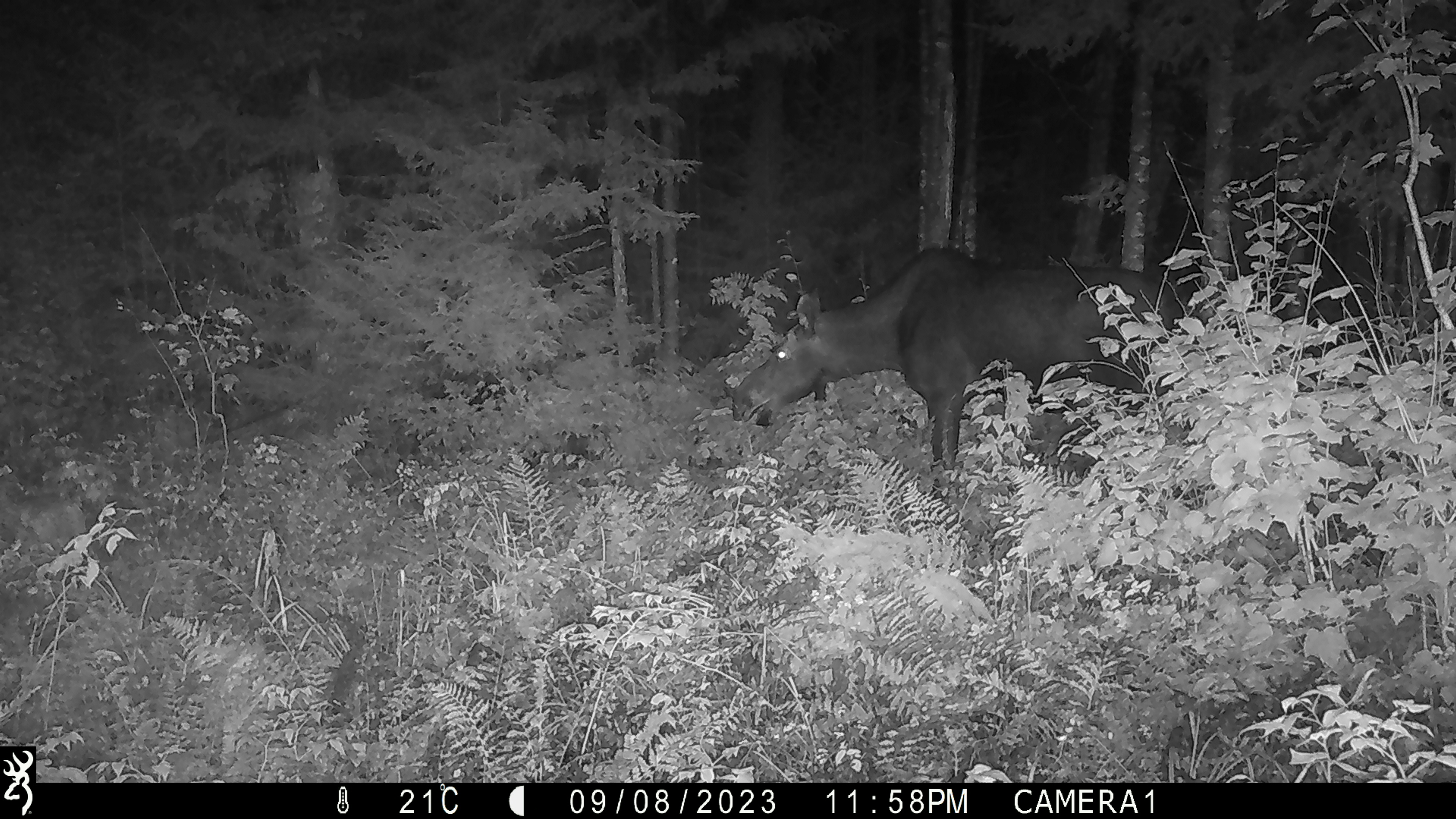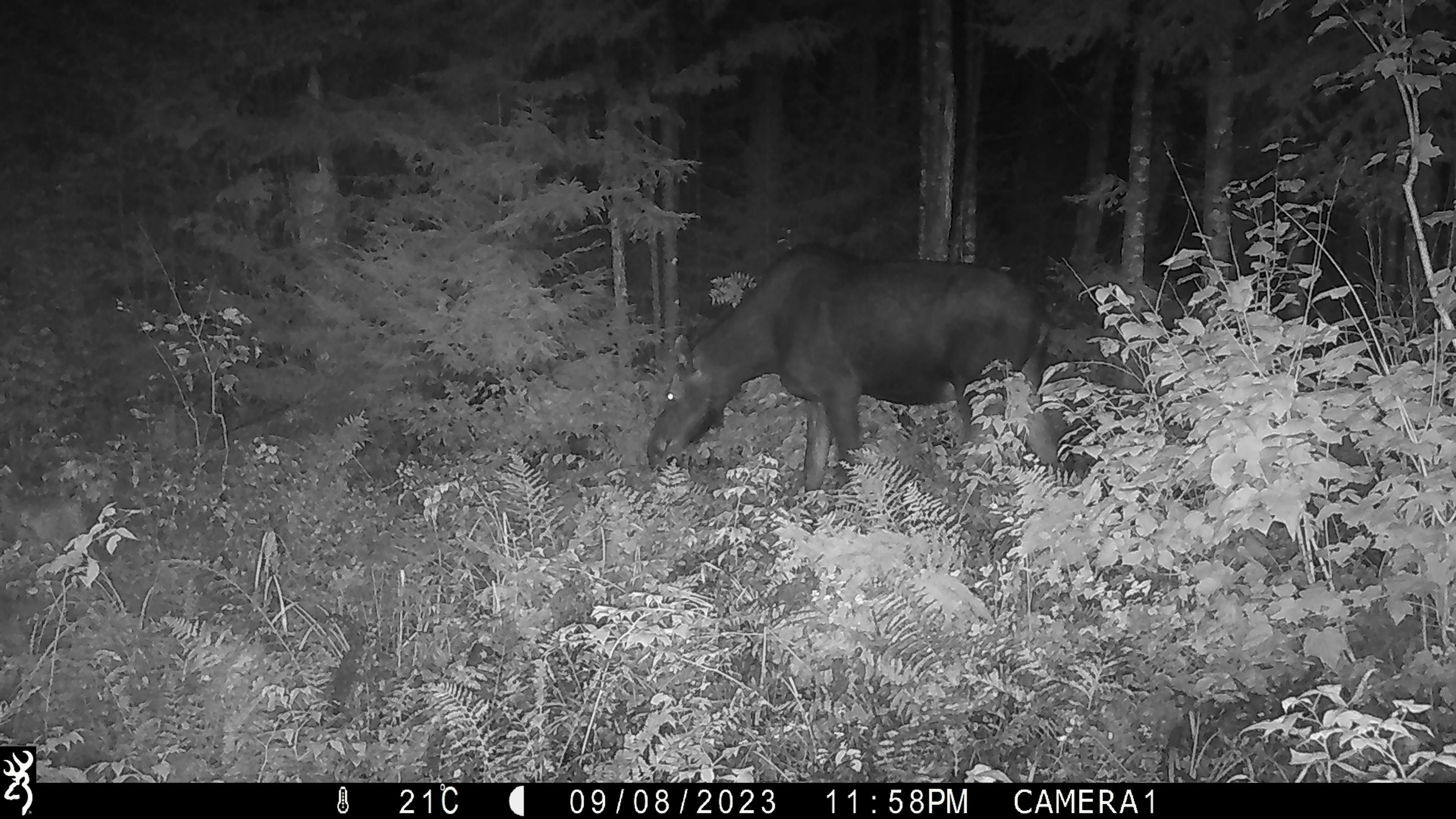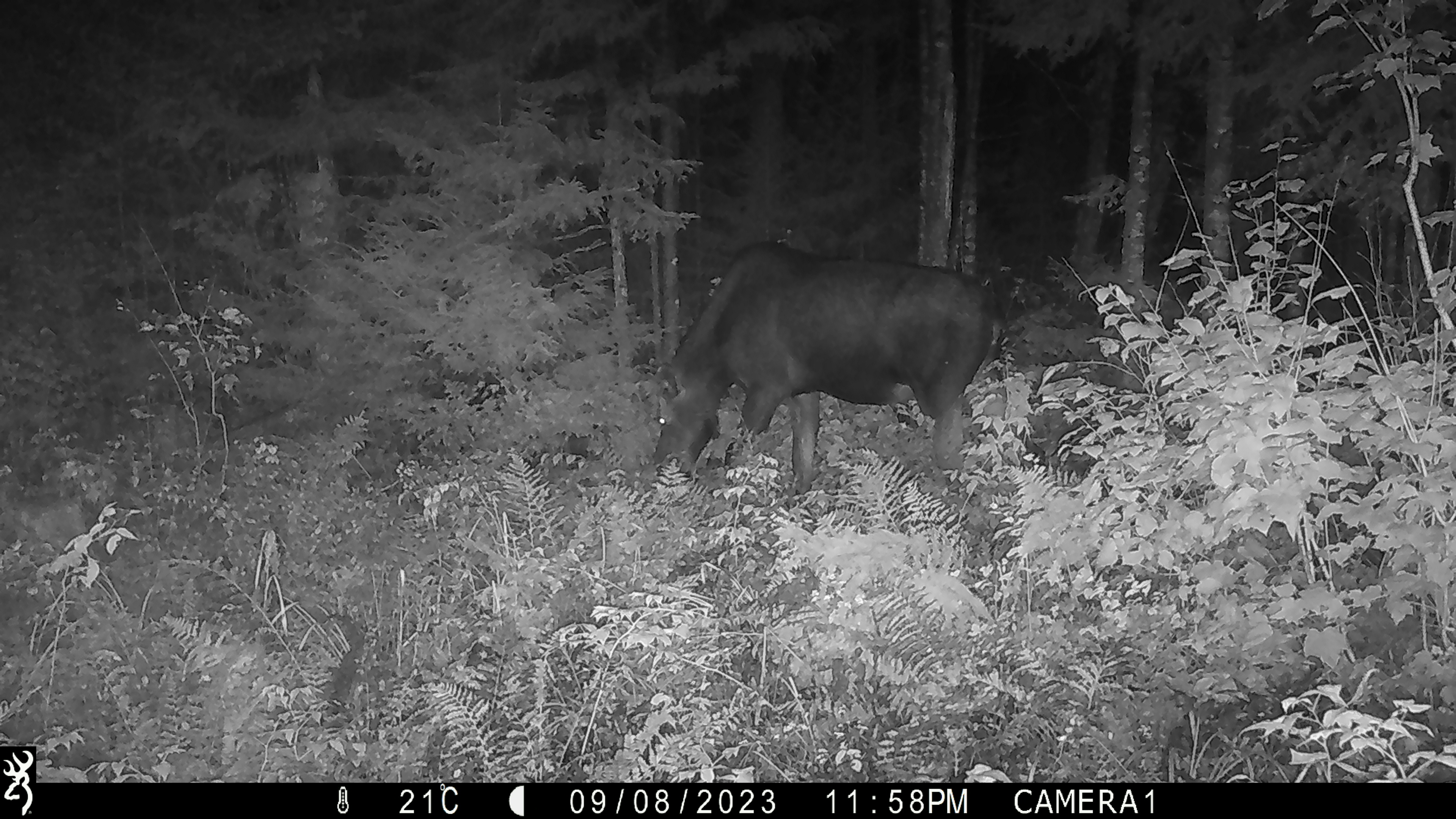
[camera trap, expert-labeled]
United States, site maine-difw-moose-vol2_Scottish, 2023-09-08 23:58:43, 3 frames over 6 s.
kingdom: Animalia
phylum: Chordata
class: Mammalia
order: Artiodactyla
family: Cervidae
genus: Alces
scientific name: Alces alces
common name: moose